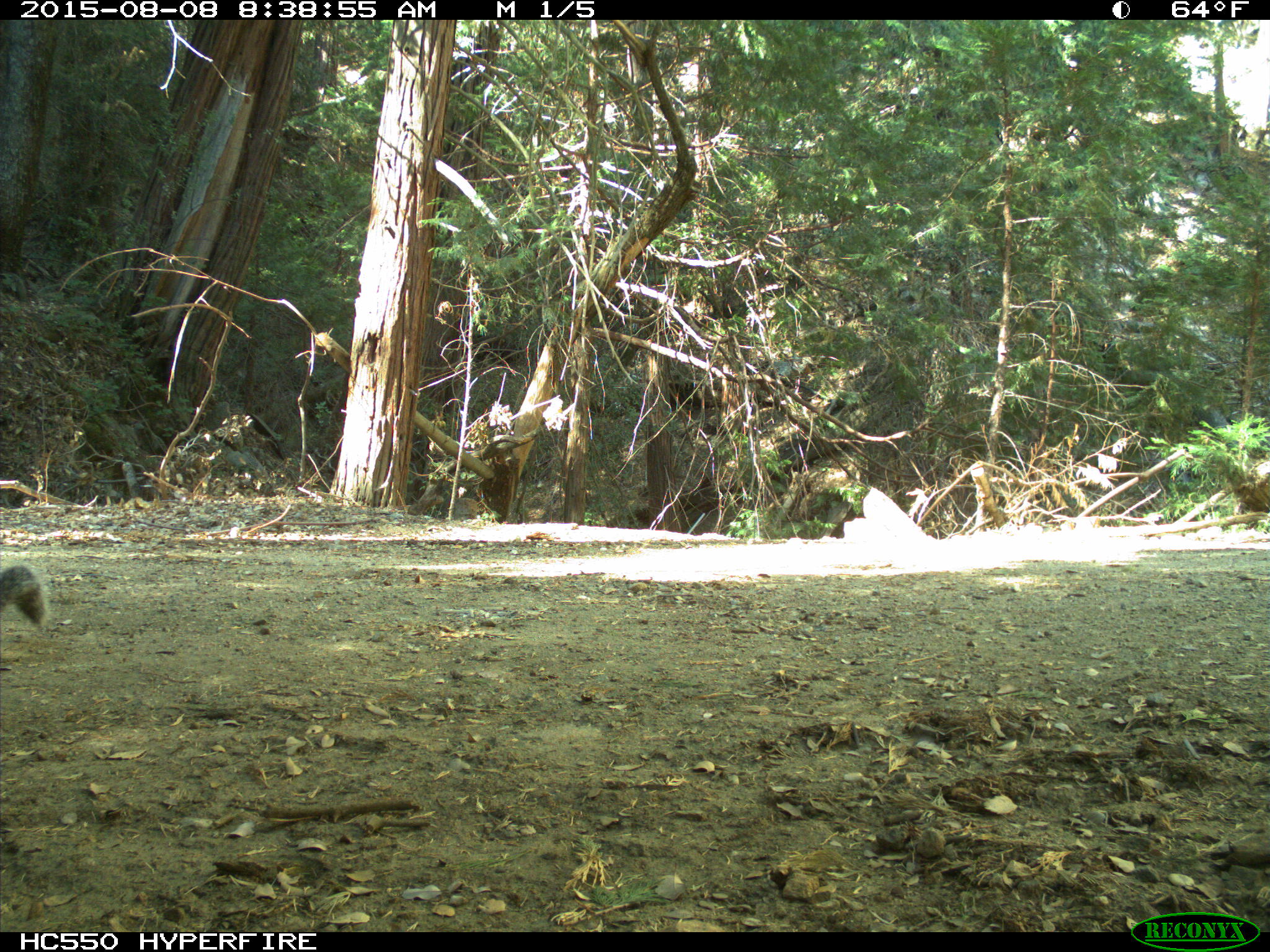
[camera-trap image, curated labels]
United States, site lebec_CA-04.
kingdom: Animalia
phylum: Chordata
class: Mammalia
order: Rodentia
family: Sciuridae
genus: Sciurus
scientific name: Sciurus carolinensis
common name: eastern gray squirrel